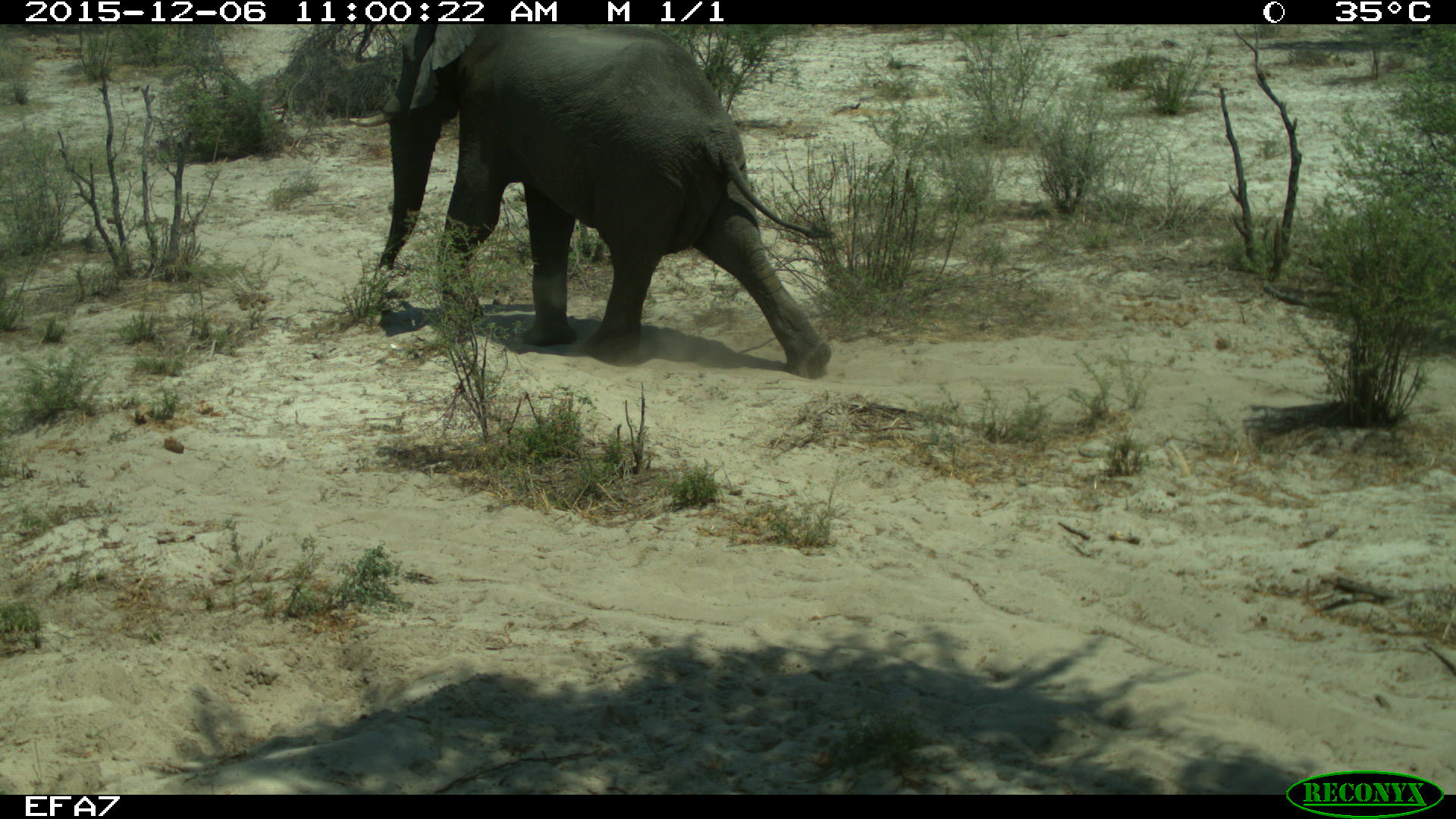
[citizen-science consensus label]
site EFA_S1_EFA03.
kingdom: Animalia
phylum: Chordata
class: Mammalia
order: Proboscidea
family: Elephantidae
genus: Loxodonta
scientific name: Loxodonta africana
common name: african bush elephant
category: elephant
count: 1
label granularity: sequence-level